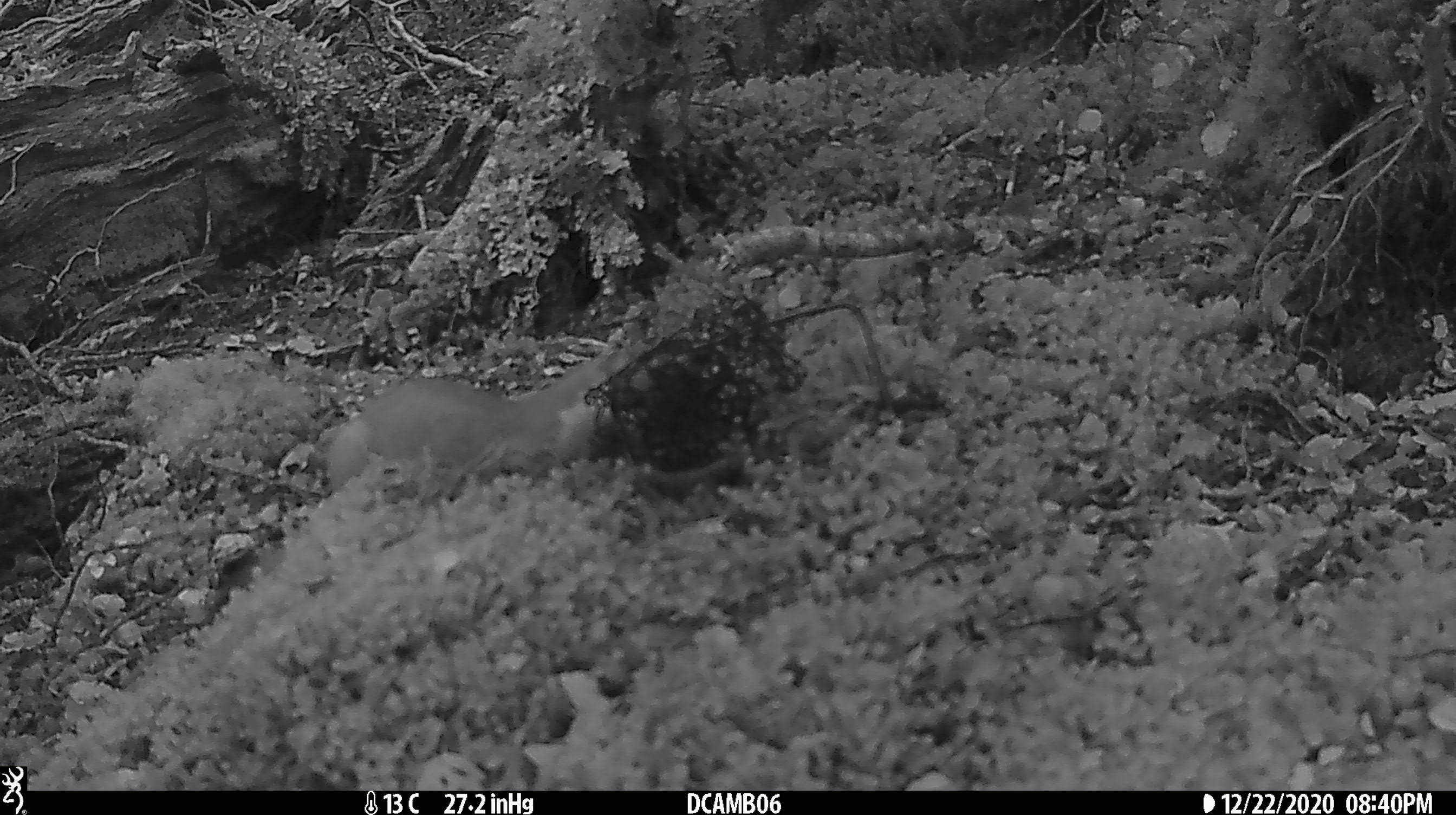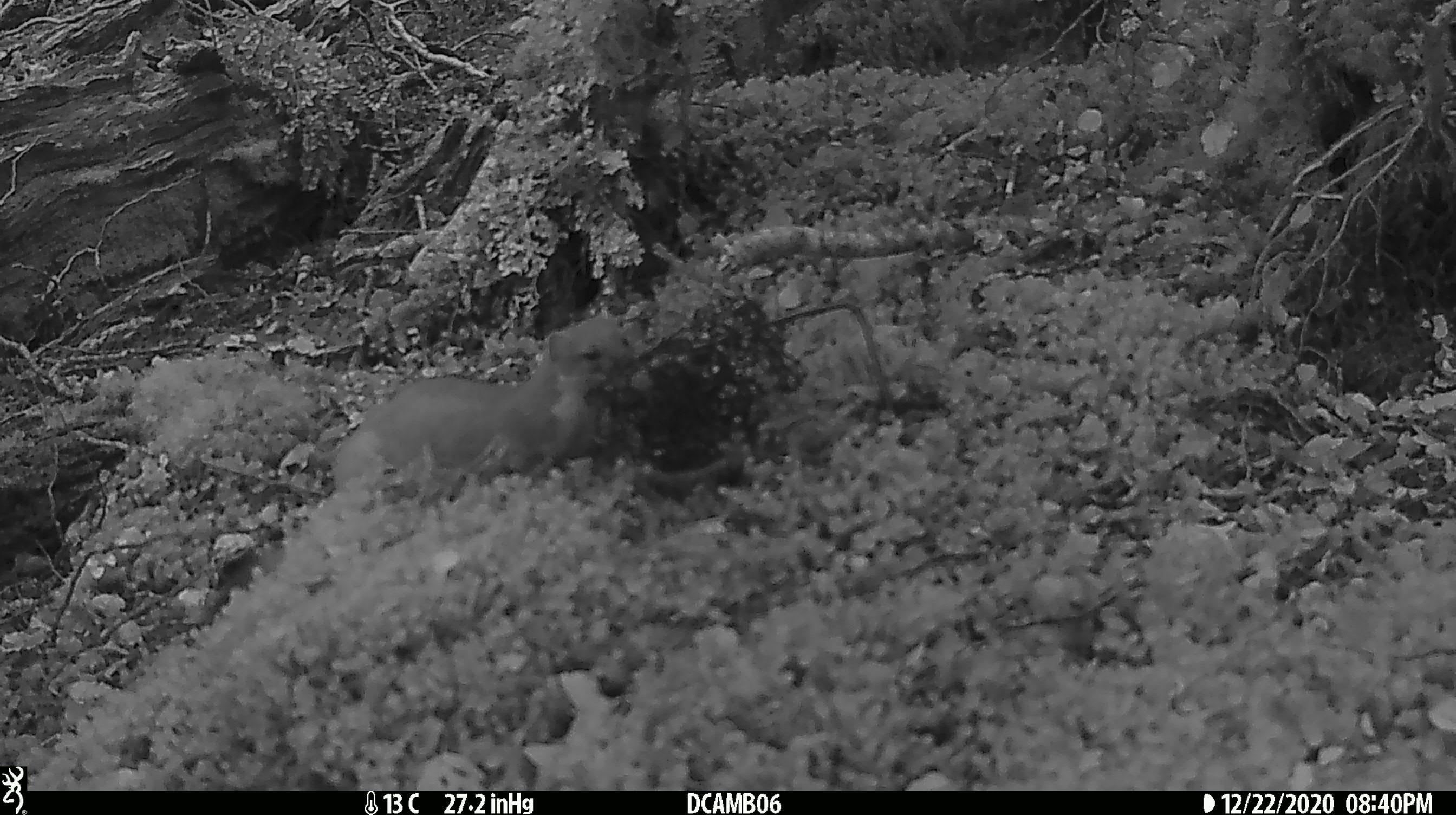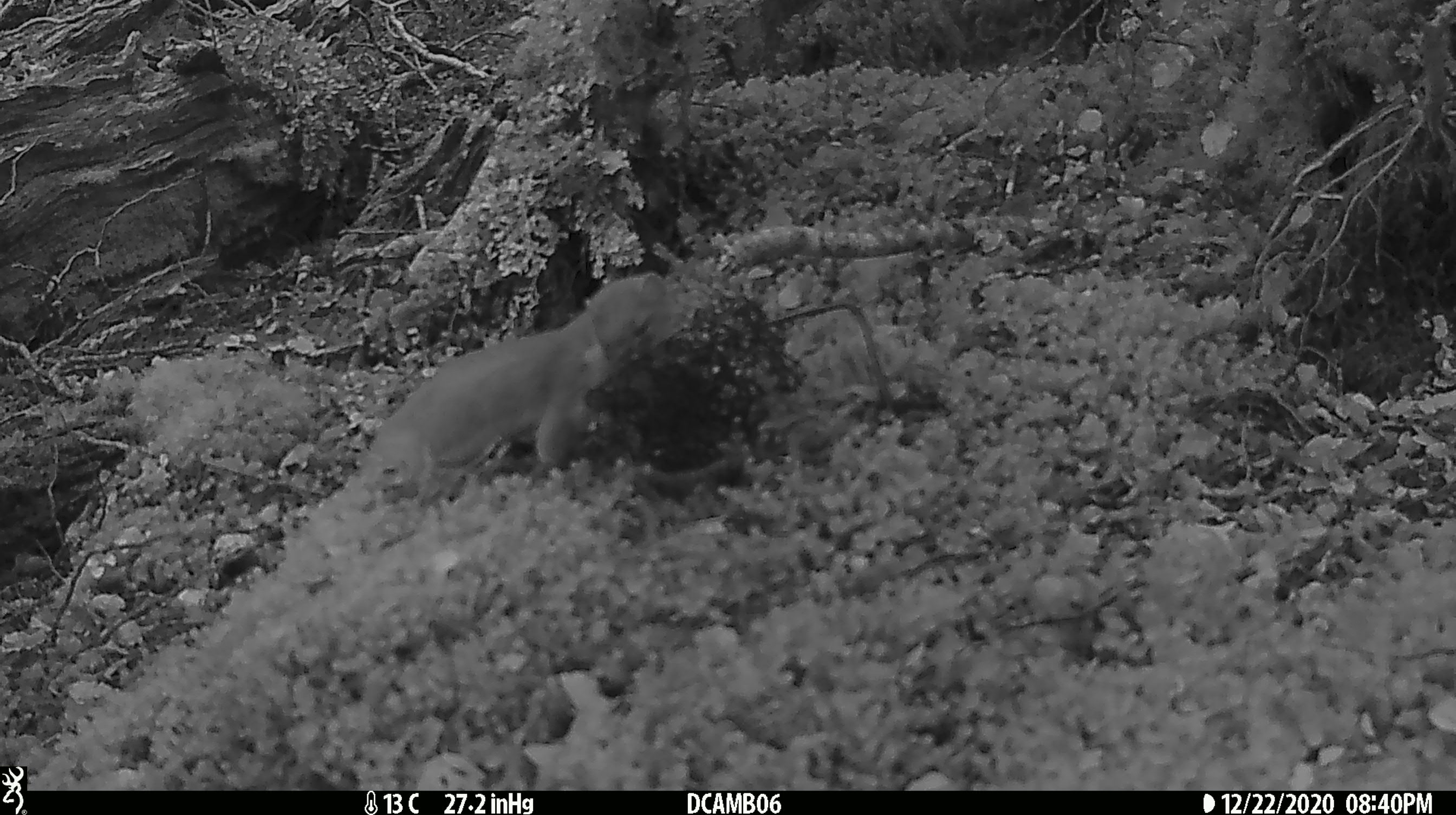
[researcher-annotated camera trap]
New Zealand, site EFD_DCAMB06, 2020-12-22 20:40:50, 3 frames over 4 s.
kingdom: Animalia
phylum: Chordata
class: Mammalia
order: Carnivora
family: Mustelidae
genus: Mustela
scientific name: Mustela erminea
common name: stoat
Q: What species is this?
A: Stoat (Mustela erminea).